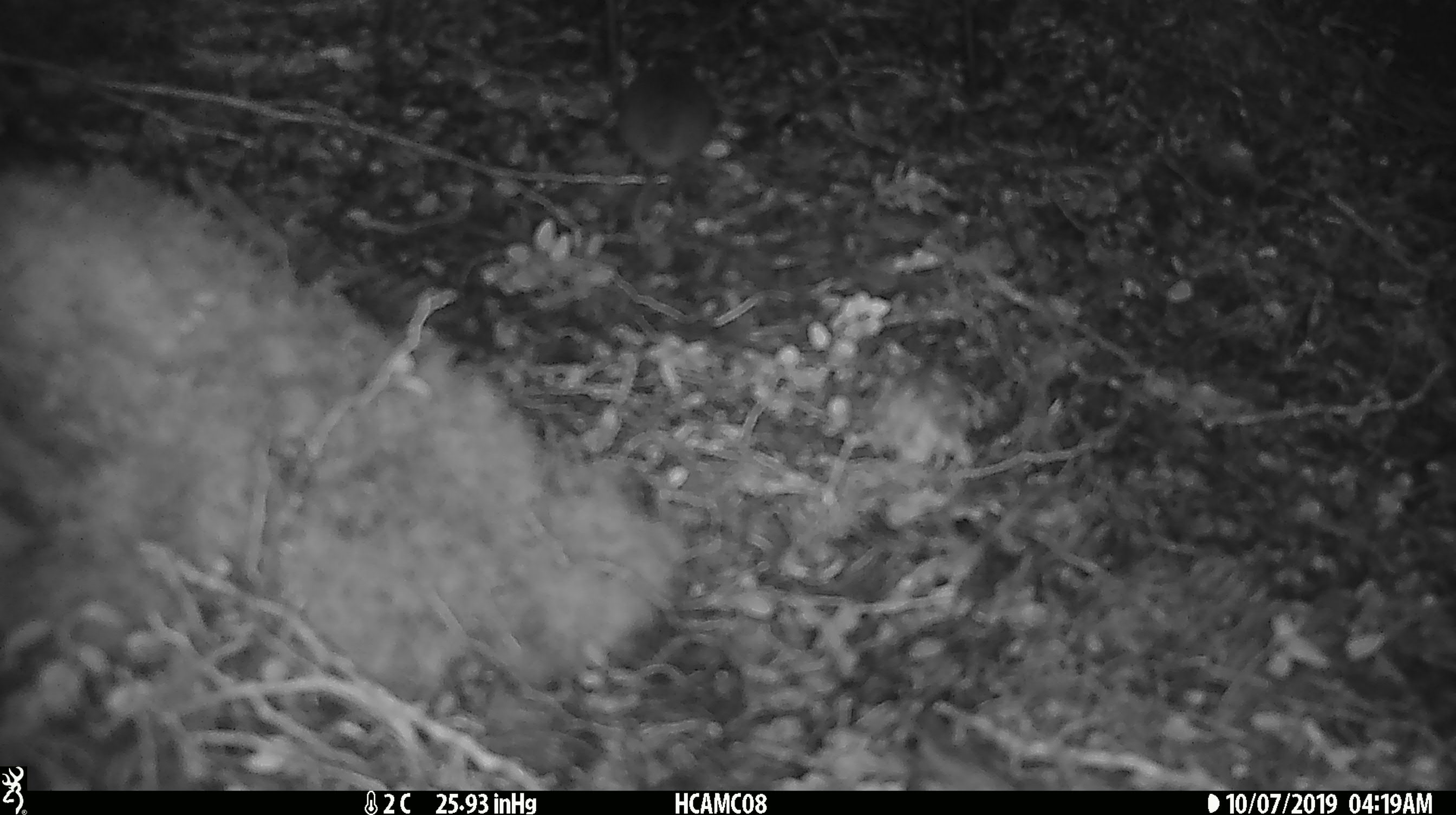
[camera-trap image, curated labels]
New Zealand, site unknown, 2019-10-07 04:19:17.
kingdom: Animalia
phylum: Chordata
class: Mammalia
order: Rodentia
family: Muridae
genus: Mus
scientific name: Mus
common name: mouse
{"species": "mouse (Mus)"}